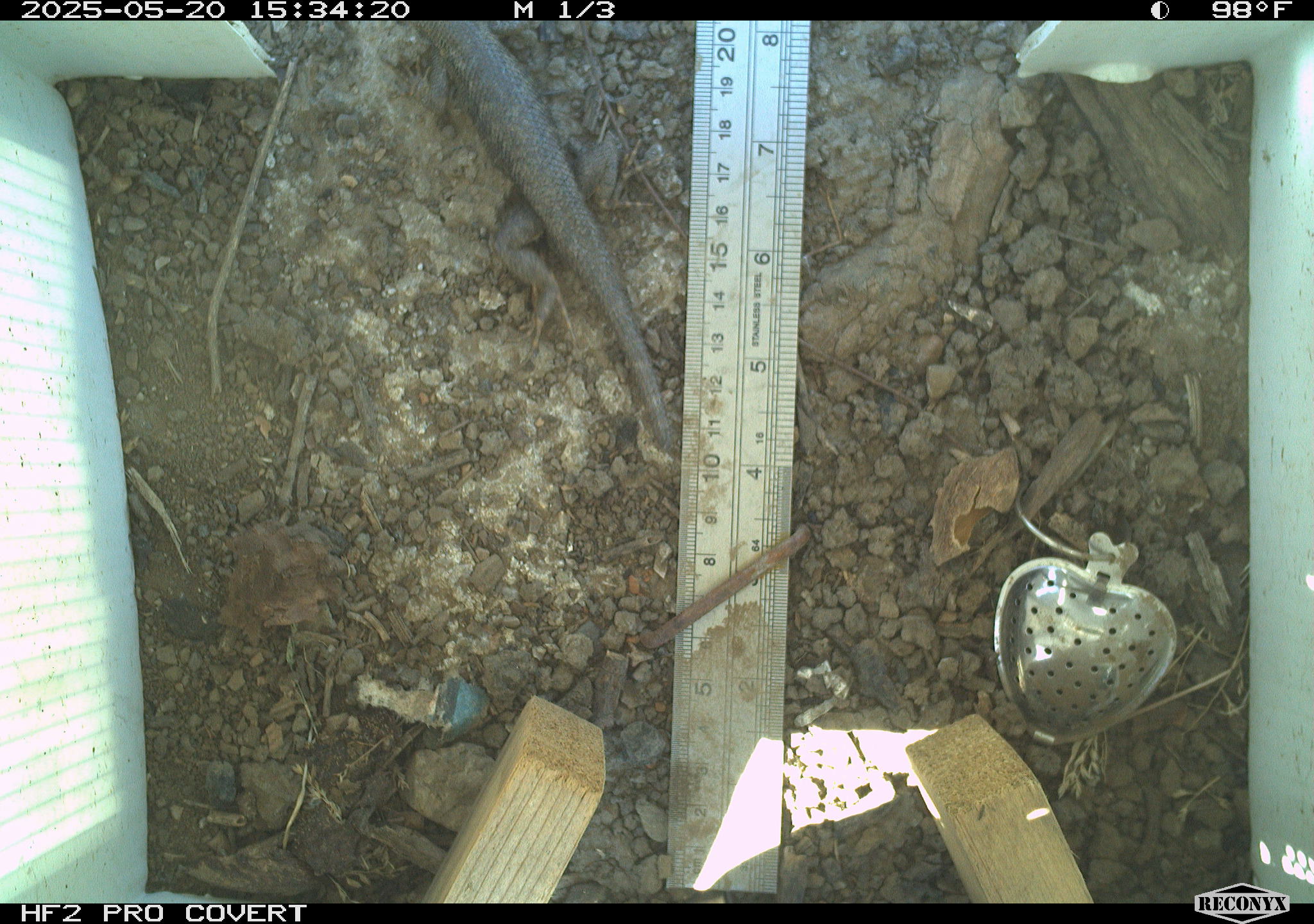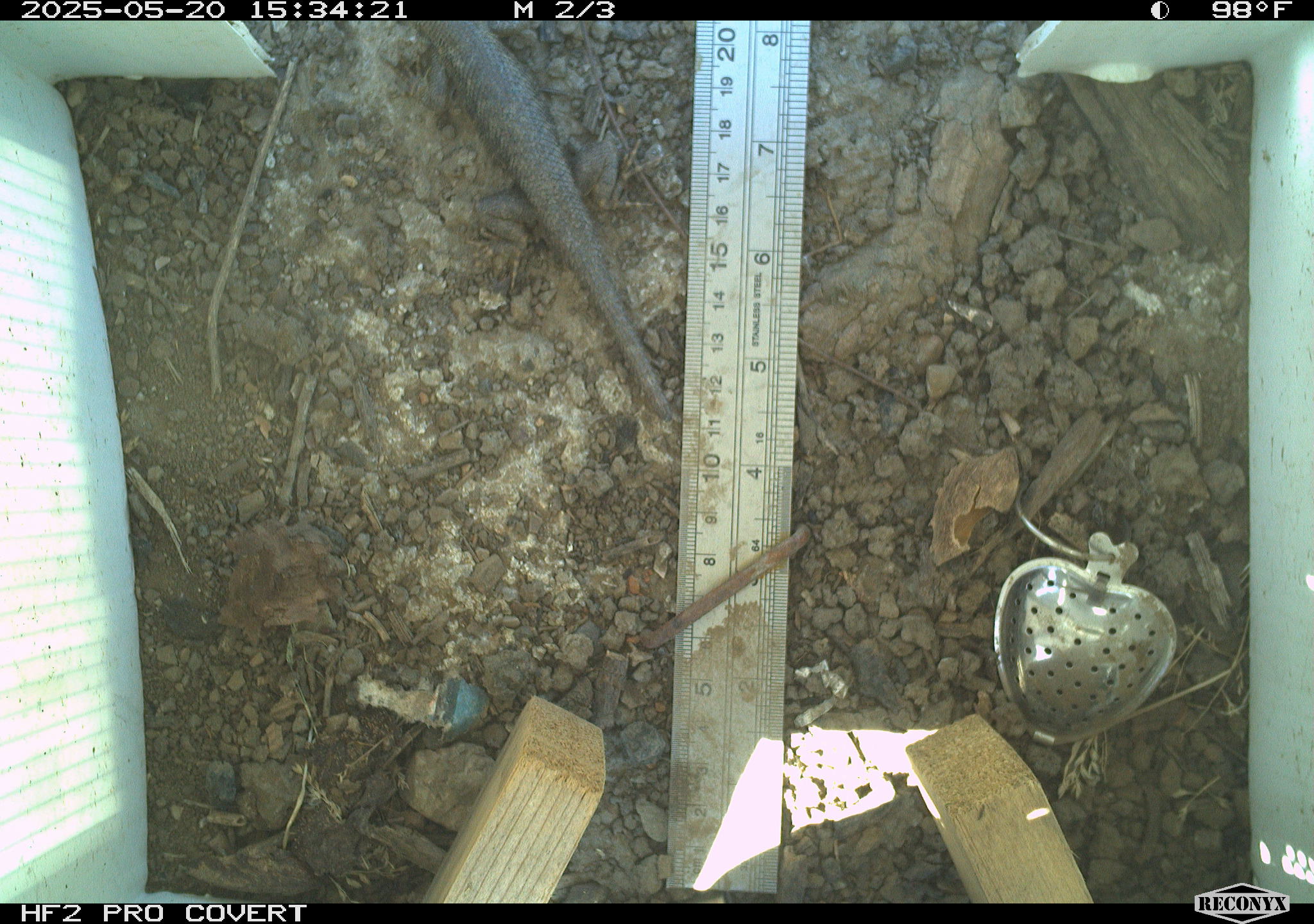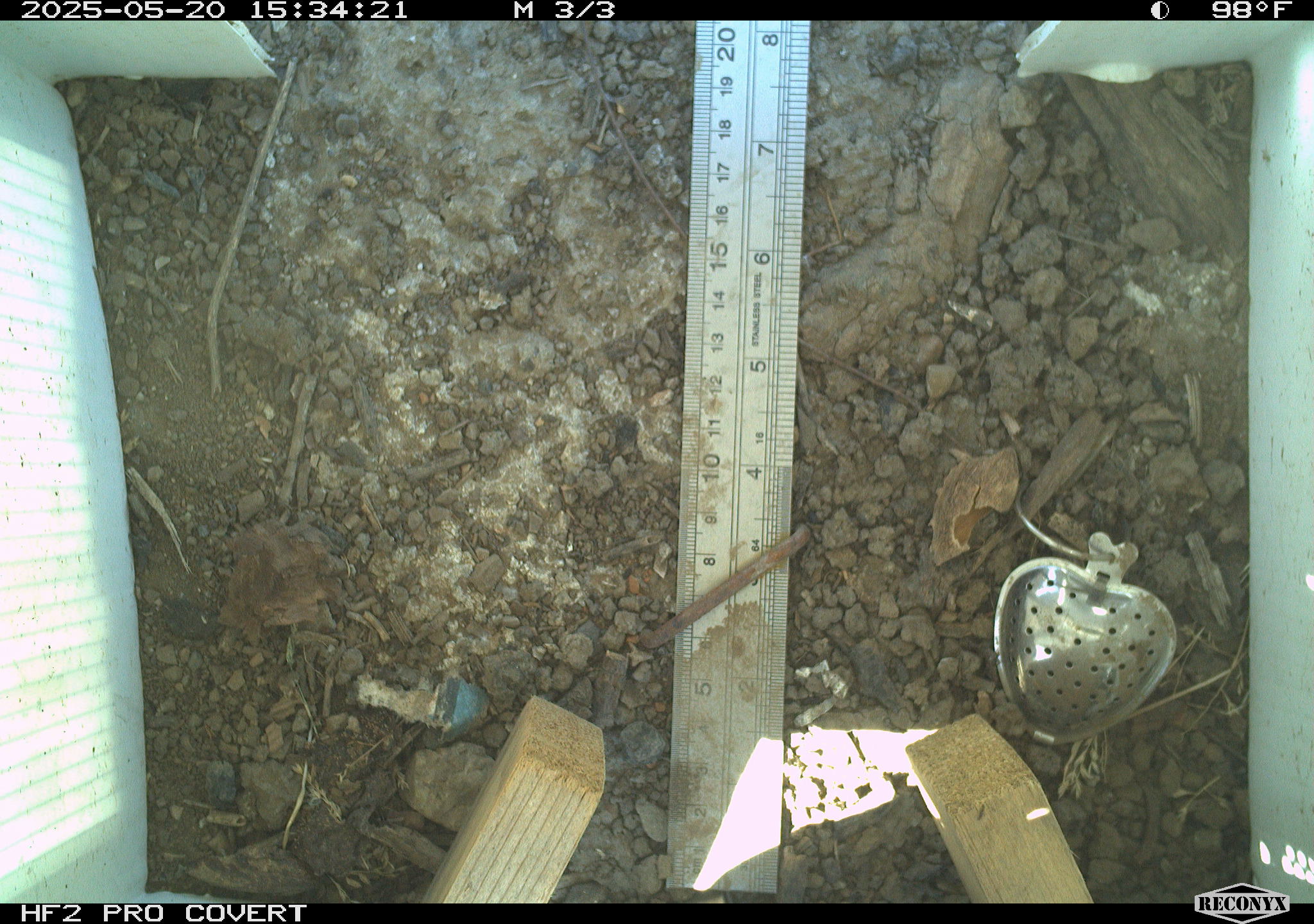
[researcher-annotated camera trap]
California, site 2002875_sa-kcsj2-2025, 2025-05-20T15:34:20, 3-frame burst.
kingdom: Animalia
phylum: Chordata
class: Reptilia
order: Squamata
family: Phrynosomatidae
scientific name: Phrynosomatidae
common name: north american spiny lizards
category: sceloporus/uta species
Sceloporus/uta species (north american spiny lizards) (Phrynosomatidae).